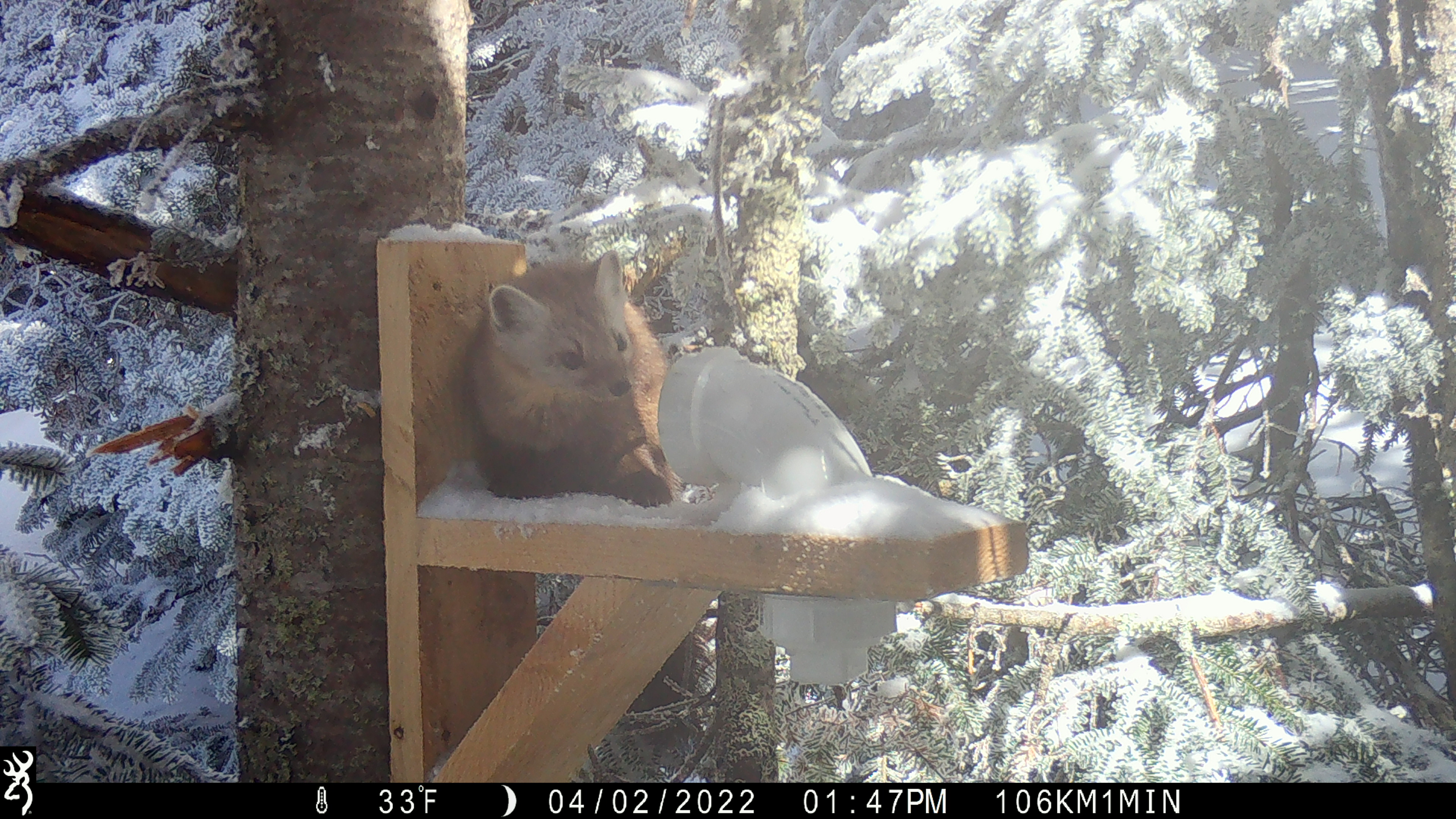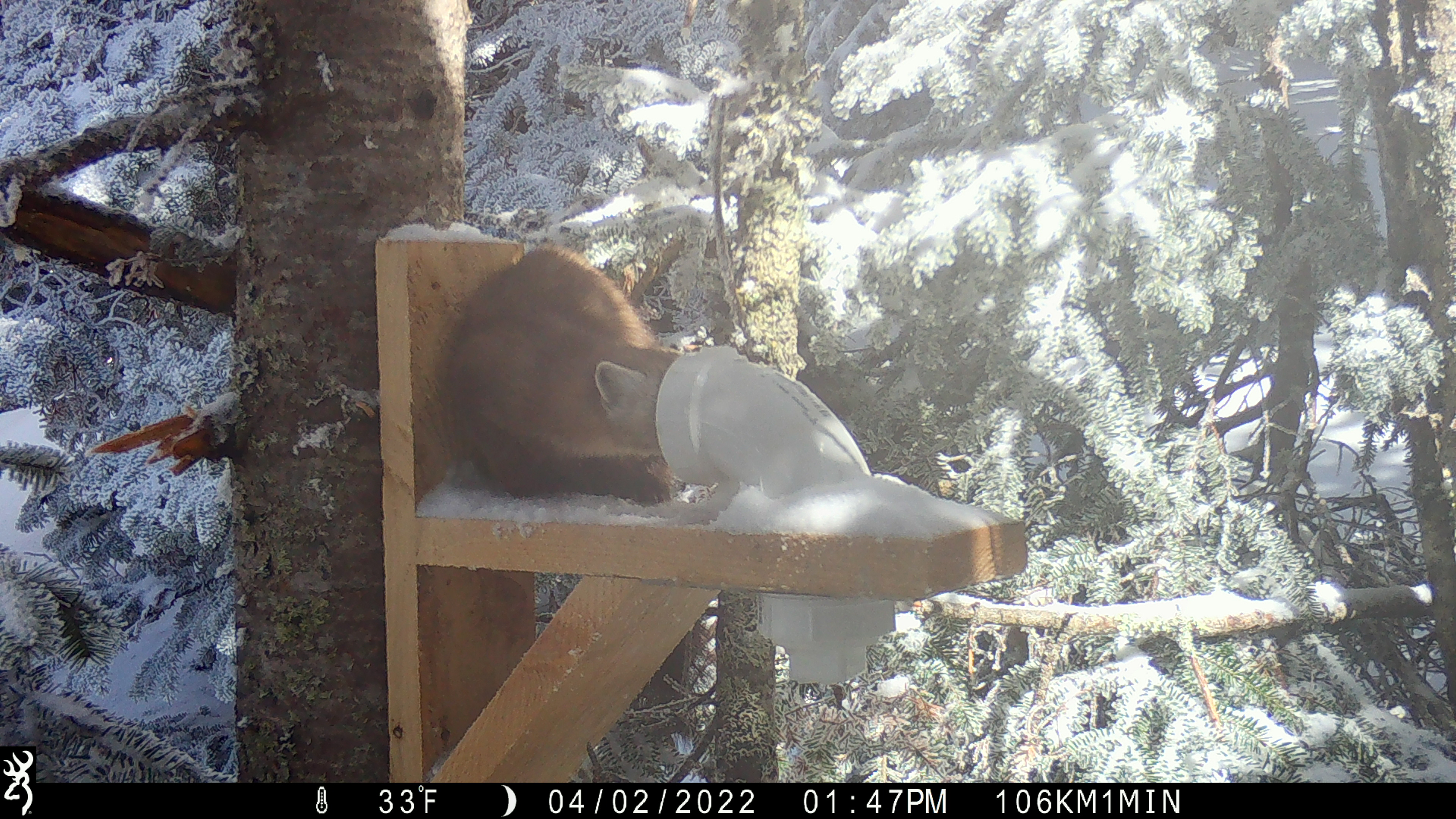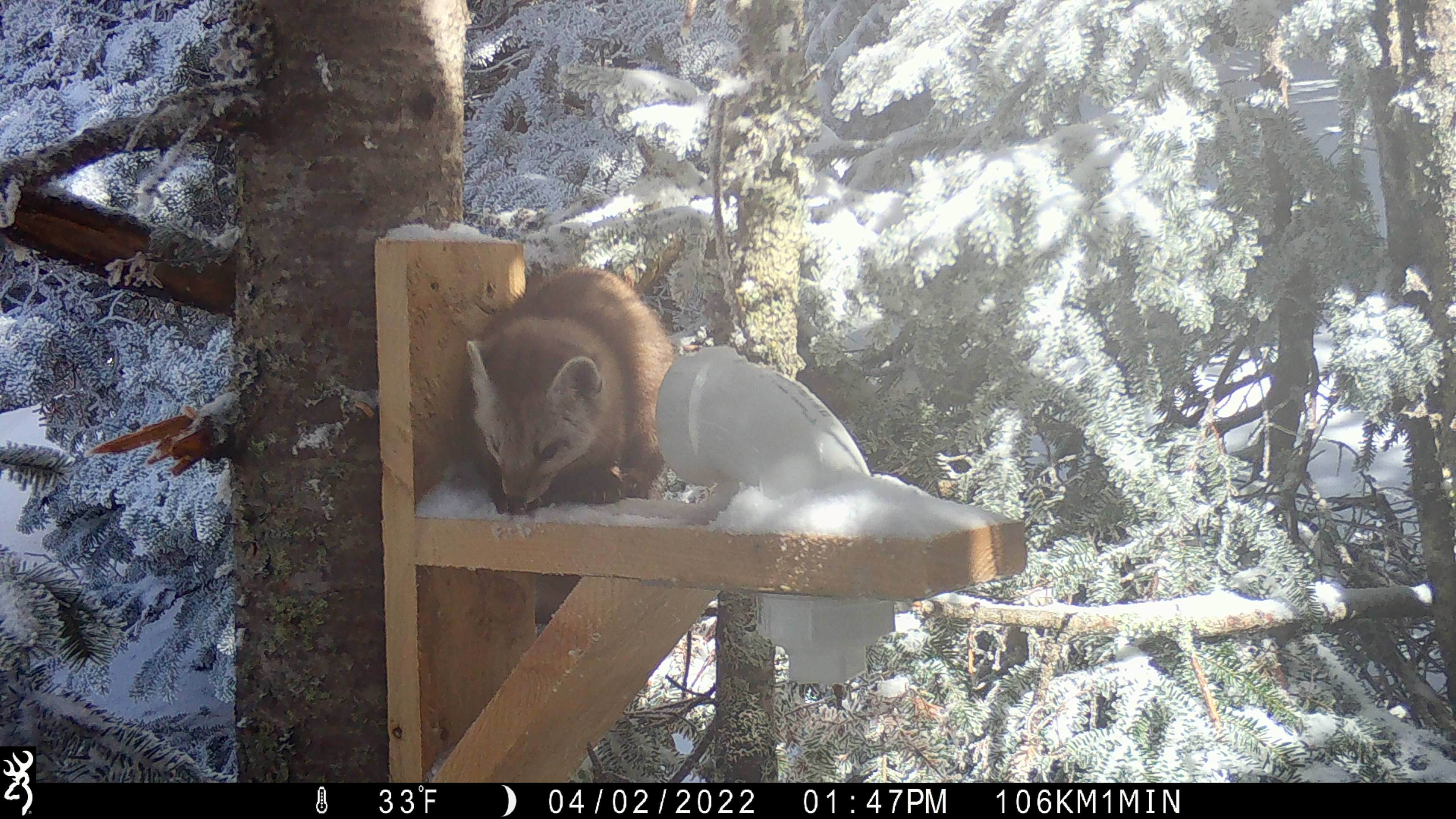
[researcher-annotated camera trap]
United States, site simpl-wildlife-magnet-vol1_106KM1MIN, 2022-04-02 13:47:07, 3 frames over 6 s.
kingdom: Animalia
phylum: Chordata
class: Mammalia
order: Carnivora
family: Mustelidae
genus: Martes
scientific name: Martes americana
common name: american marten